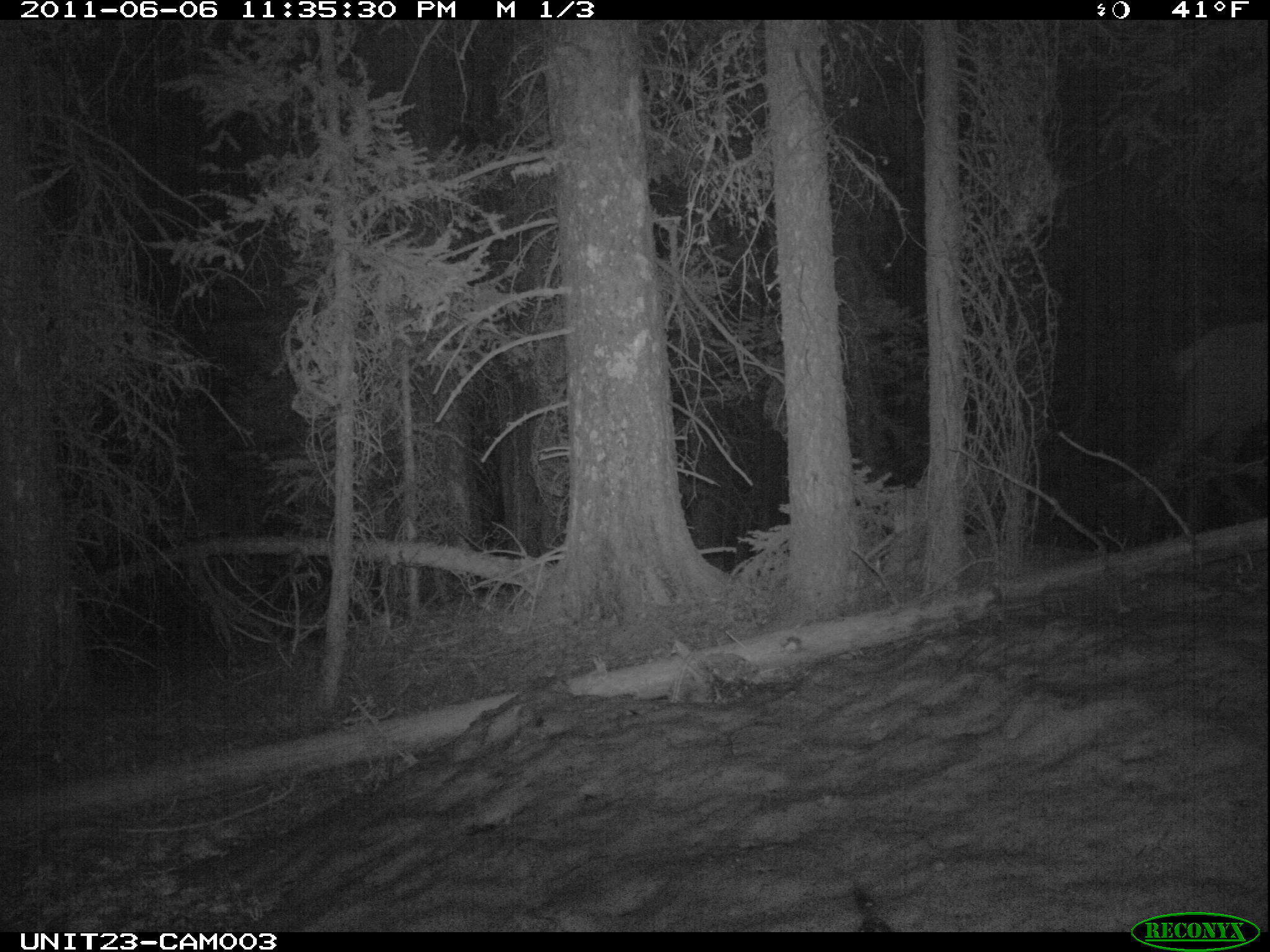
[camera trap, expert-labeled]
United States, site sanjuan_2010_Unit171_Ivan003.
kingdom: Animalia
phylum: Chordata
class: Mammalia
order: Artiodactyla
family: Cervidae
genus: Cervus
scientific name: Cervus elaphus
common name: red deer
Cervus elaphus (red deer).